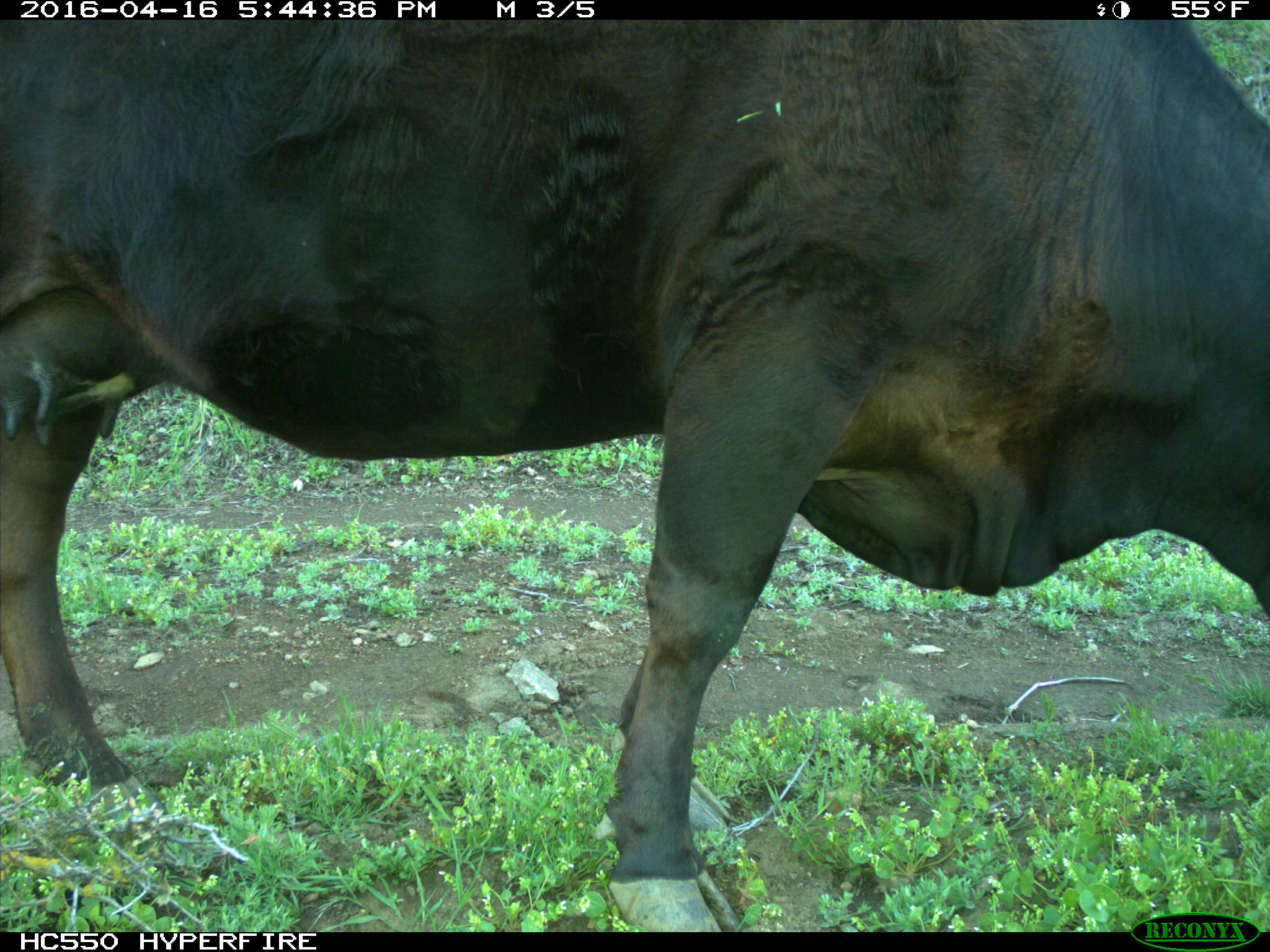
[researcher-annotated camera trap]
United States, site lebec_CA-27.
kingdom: Animalia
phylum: Chordata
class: Mammalia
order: Artiodactyla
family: Bovidae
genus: Bos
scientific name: Bos taurus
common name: domestic cow